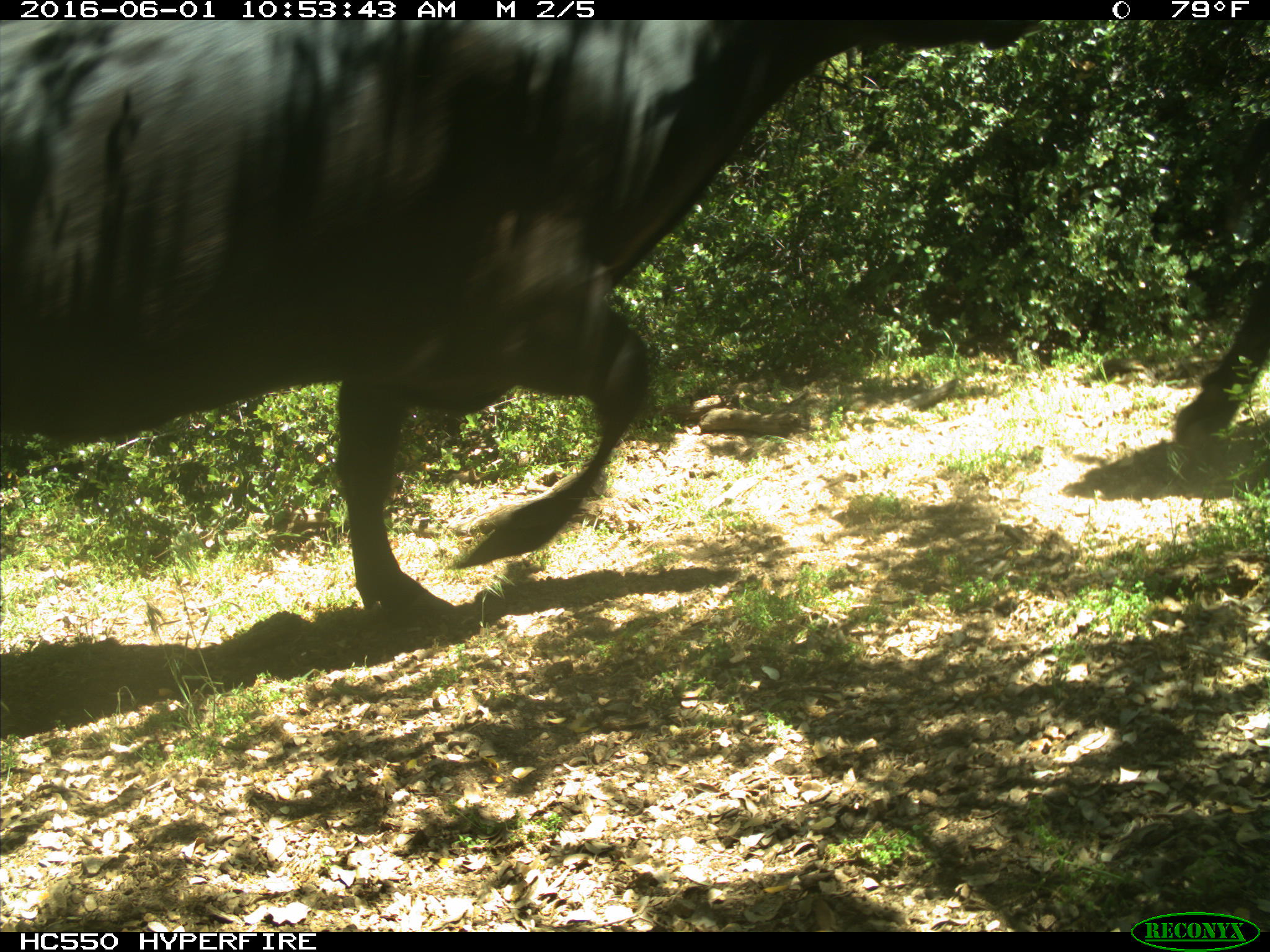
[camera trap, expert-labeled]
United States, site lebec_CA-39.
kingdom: Animalia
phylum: Chordata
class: Mammalia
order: Artiodactyla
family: Bovidae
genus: Bos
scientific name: Bos taurus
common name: domestic cow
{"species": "Bos taurus (domestic cow)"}